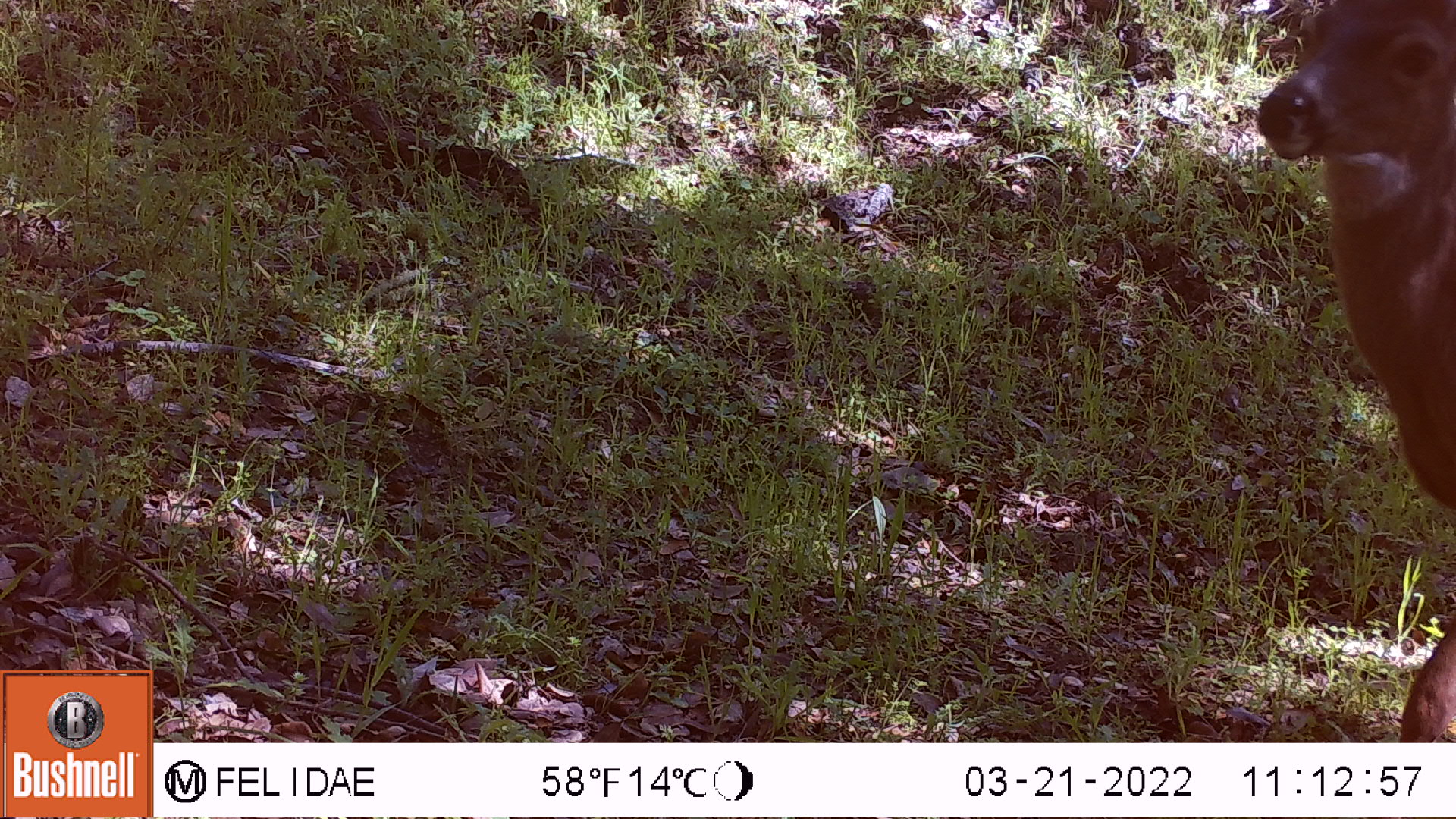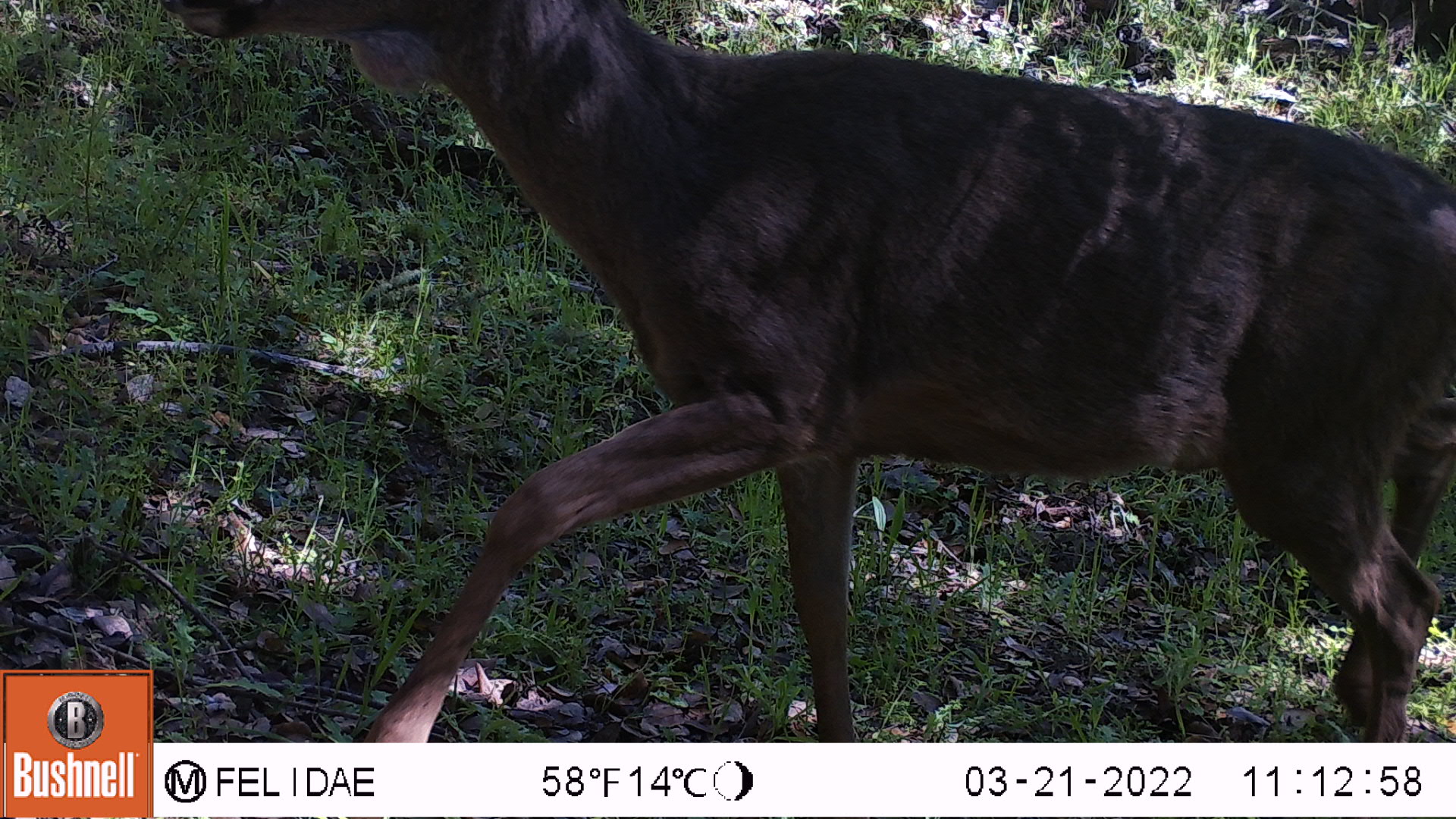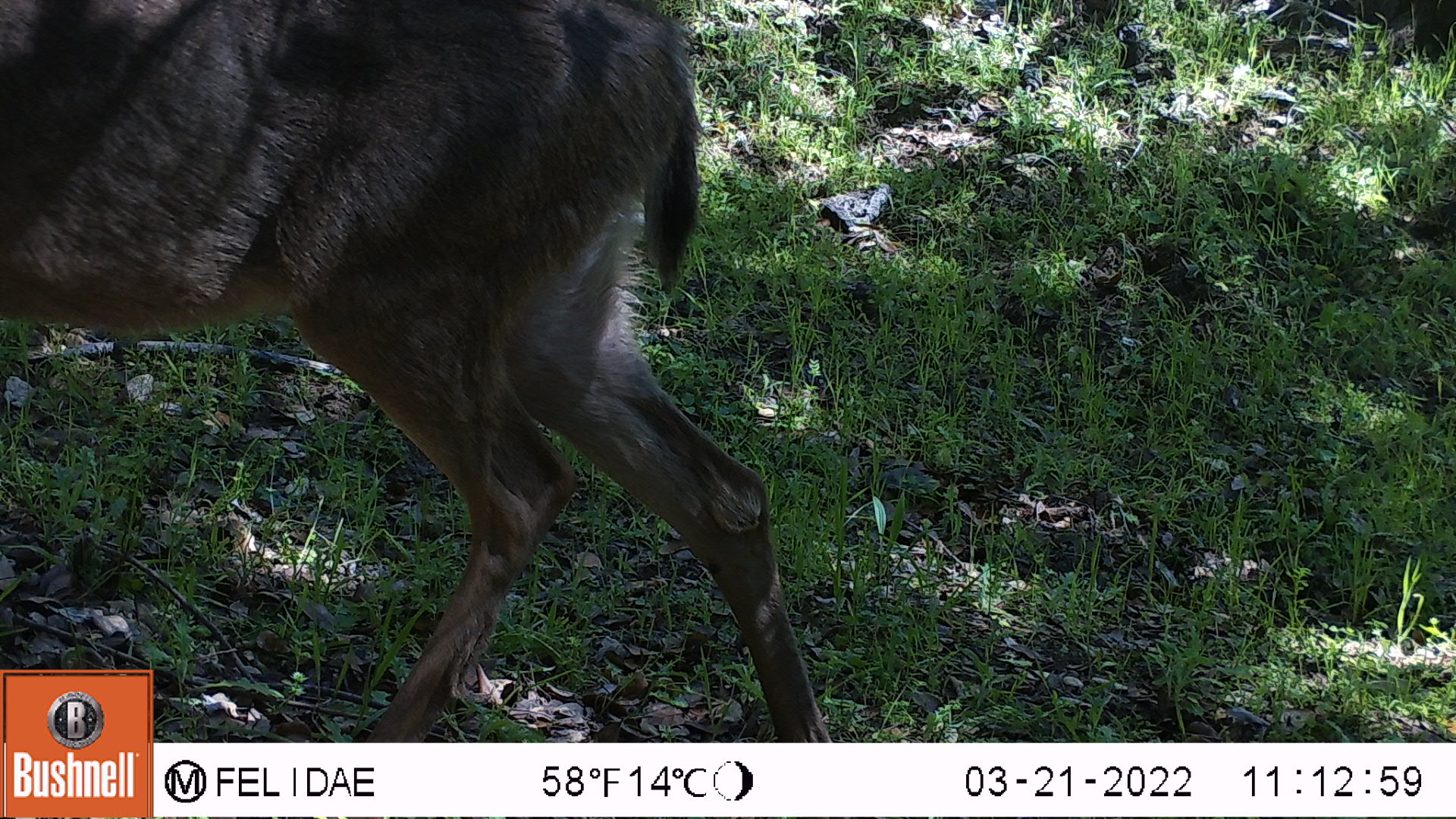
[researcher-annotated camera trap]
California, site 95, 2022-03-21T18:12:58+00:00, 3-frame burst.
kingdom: Animalia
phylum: Chordata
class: Mammalia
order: Artiodactyla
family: Cervidae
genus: Odocoileus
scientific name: Odocoileus hemionus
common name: mule deer